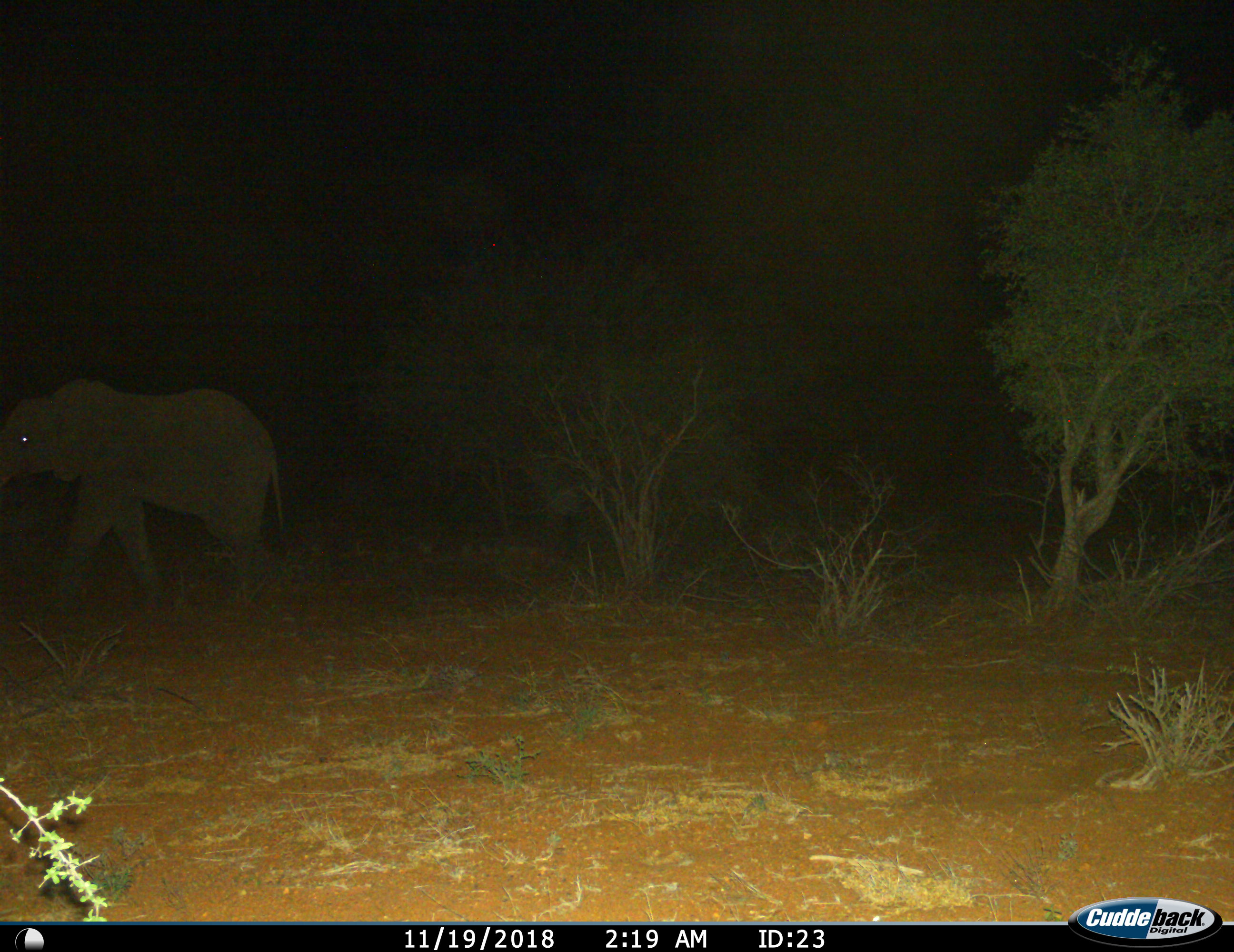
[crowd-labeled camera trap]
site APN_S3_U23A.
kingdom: Animalia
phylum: Chordata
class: Mammalia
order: Proboscidea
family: Elephantidae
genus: Loxodonta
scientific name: Loxodonta africana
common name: african bush elephant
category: elephant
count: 1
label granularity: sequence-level